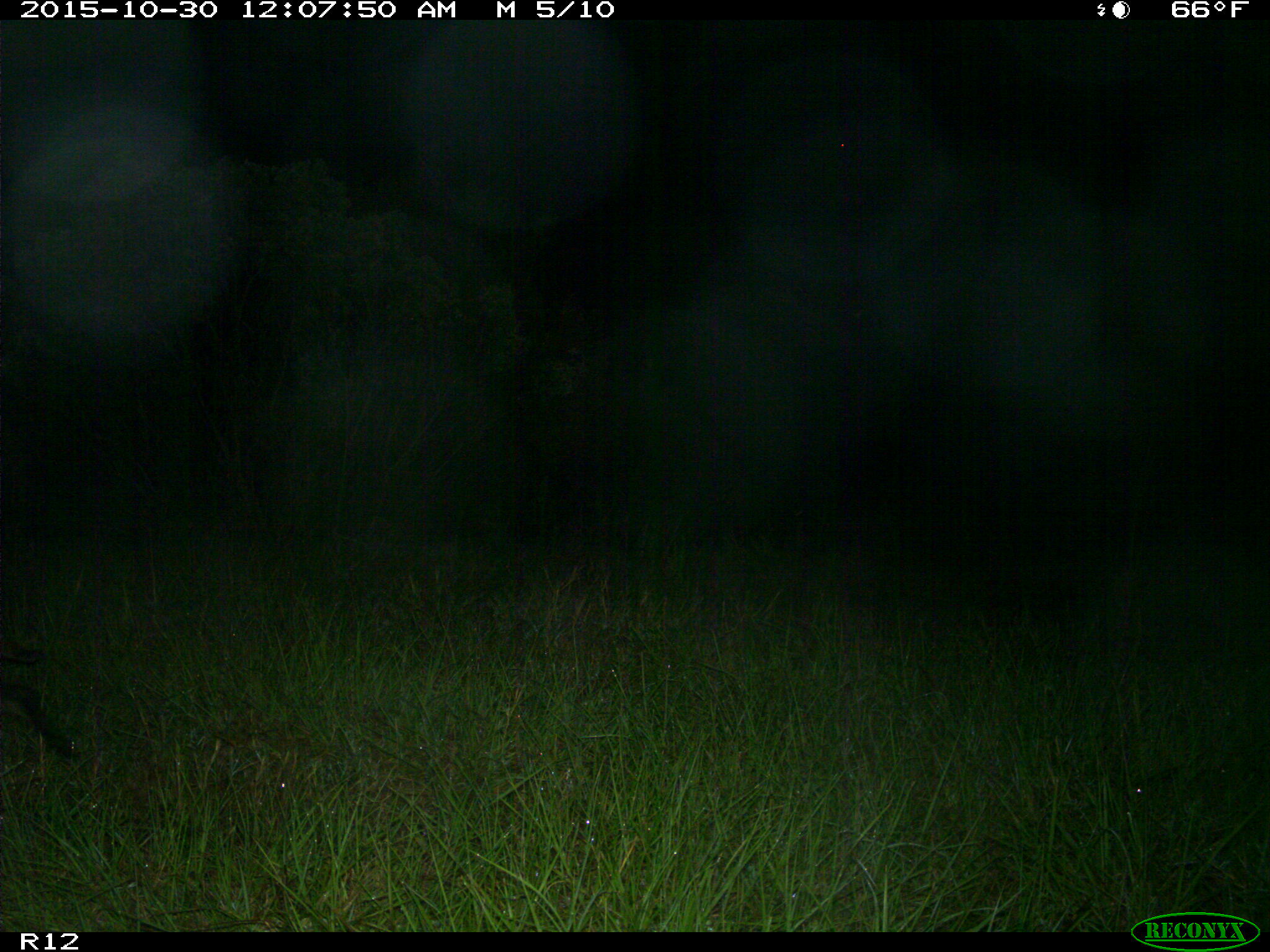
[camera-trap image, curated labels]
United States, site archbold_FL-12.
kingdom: Animalia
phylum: Chordata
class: Mammalia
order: Carnivora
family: Felidae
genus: Lynx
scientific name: Lynx rufus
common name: bobcat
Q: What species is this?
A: Lynx rufus (bobcat).